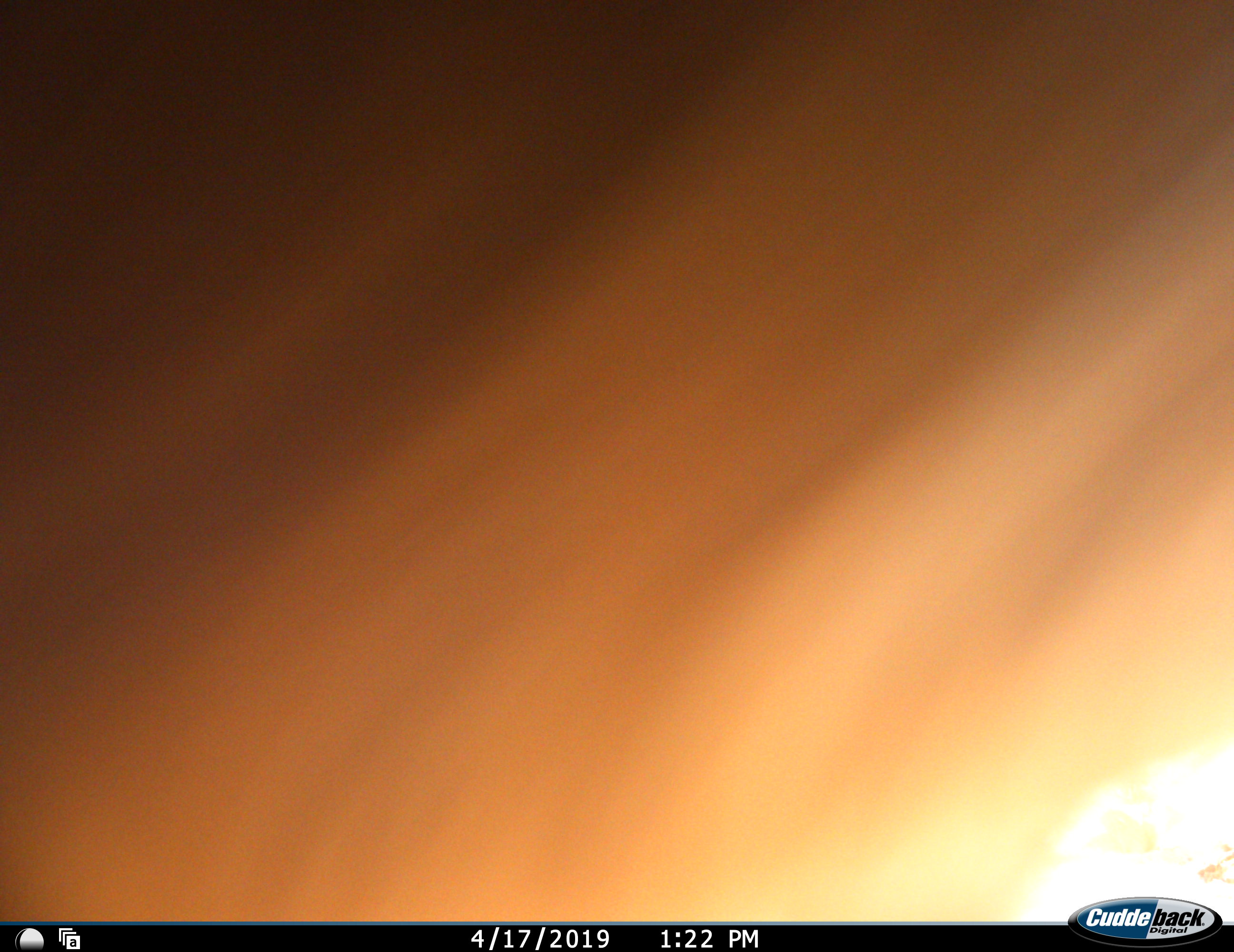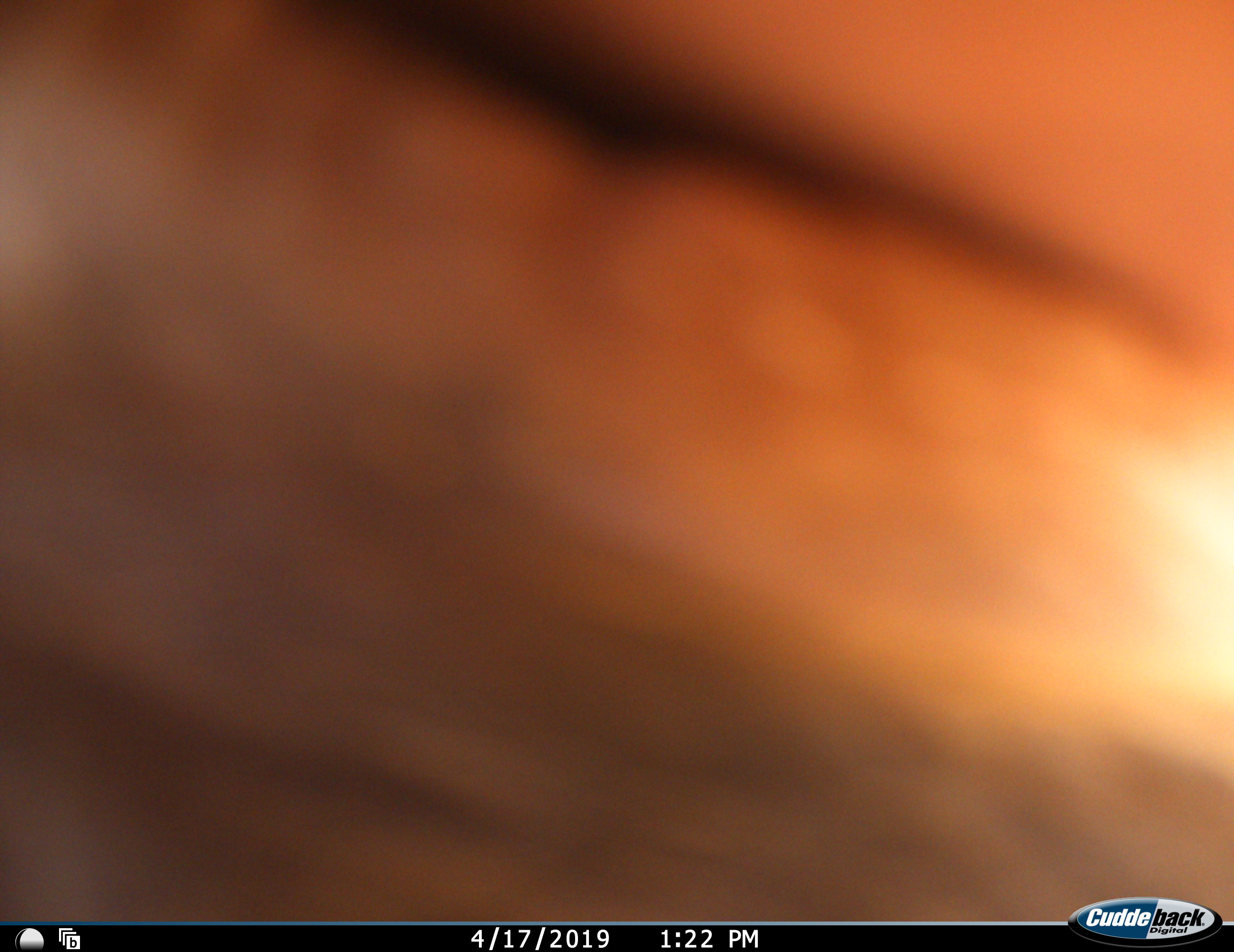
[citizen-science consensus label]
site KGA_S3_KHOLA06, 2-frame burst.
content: unidentified animal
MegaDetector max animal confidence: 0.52